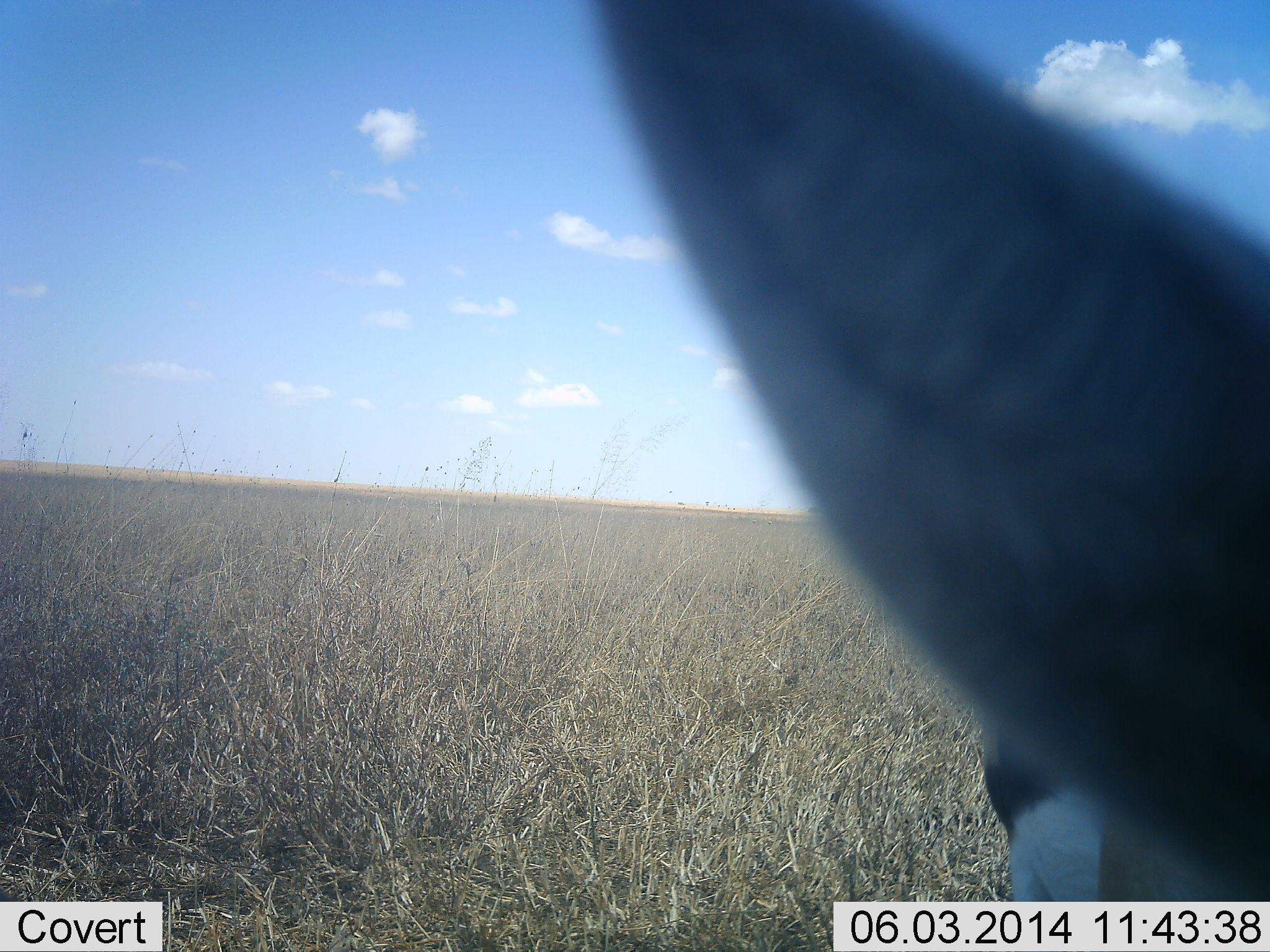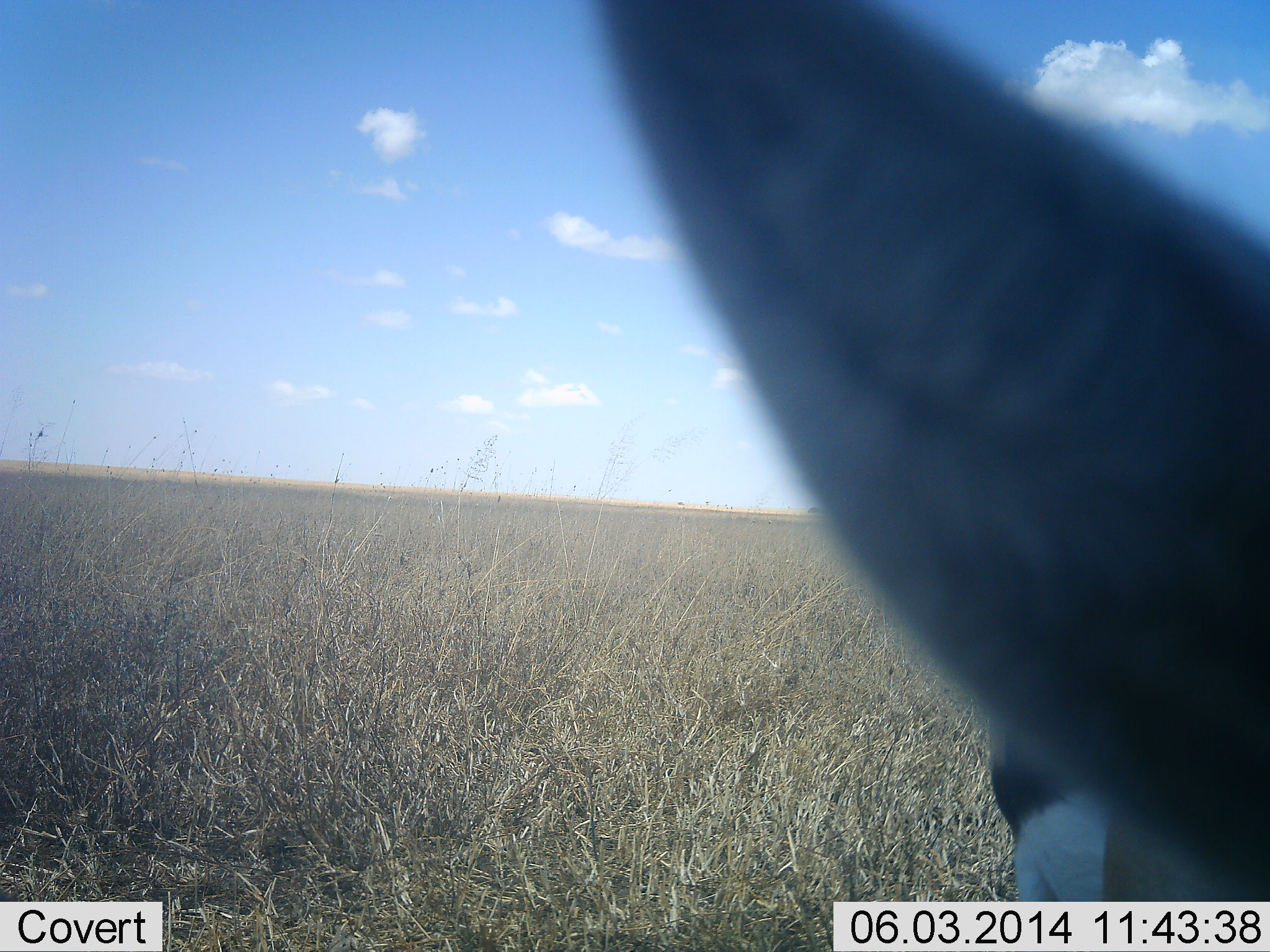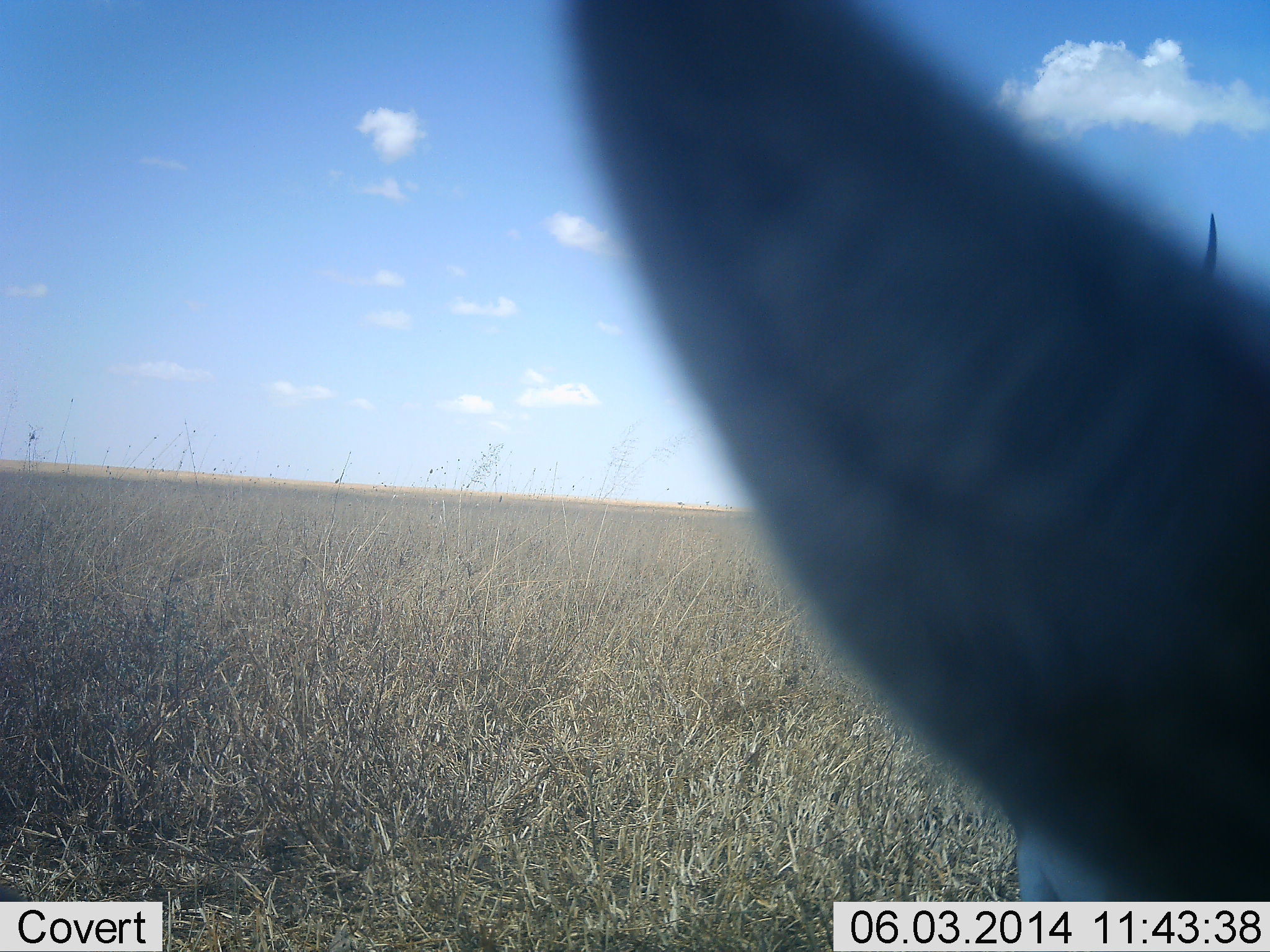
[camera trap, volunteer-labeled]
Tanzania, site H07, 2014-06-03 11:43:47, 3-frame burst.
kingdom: Animalia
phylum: Chordata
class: Mammalia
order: Artiodactyla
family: Bovidae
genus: Eudorcas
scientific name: Eudorcas thomsonii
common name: thomson's gazelle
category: gazellethomsons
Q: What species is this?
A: Gazellethomsons (thomson's gazelle) (Eudorcas thomsonii).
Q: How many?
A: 1.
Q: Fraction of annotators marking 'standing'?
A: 100%.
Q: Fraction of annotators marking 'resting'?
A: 0%.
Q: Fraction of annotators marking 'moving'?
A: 0%.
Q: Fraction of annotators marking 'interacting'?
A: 0%.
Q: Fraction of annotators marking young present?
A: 0%.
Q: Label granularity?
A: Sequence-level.